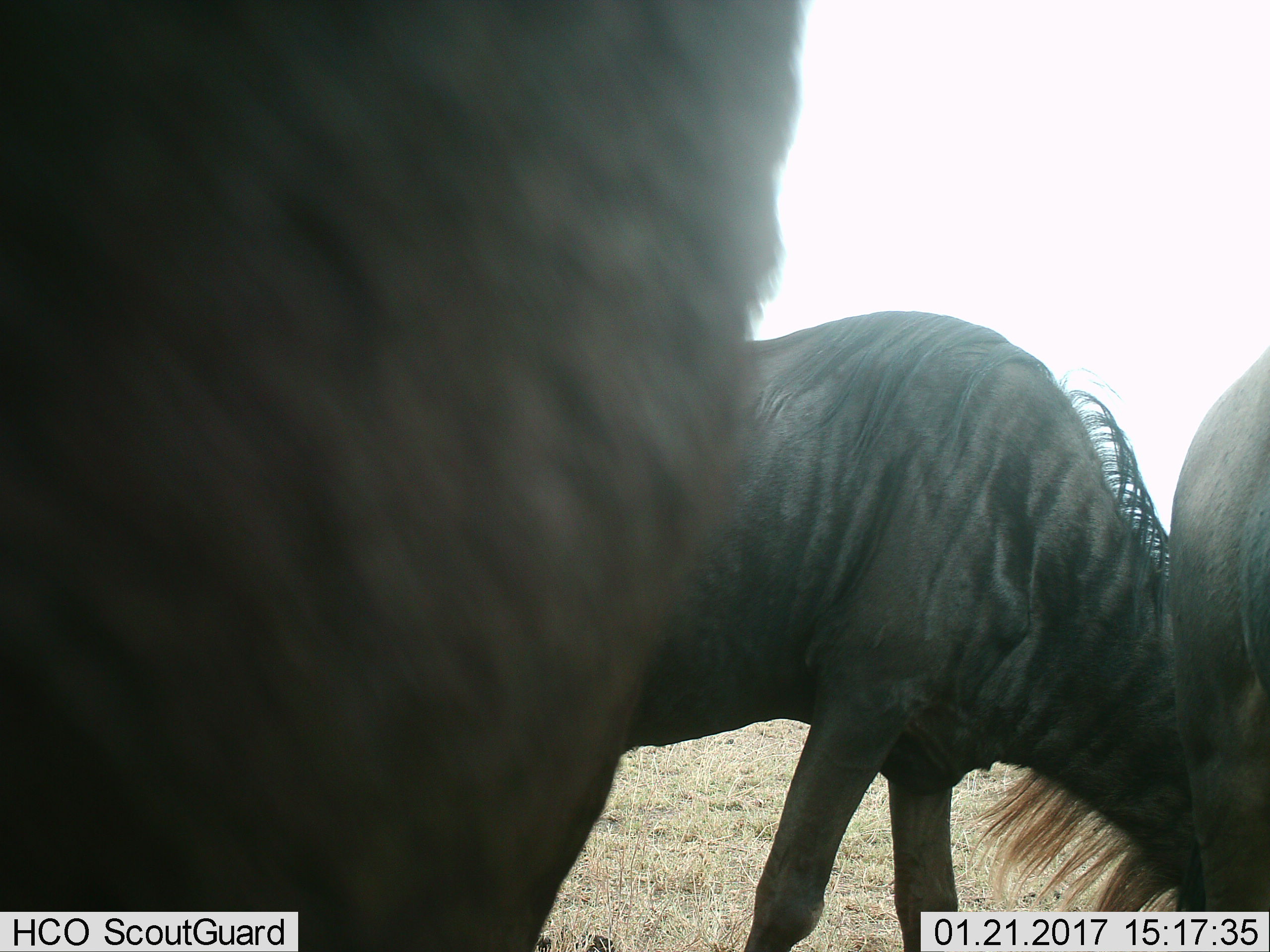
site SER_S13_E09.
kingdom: Animalia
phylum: Chordata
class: Mammalia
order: Artiodactyla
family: Bovidae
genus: Connochaetes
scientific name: Connochaetes taurinus taurinus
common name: blue wildebeest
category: wildebeestblue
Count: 3.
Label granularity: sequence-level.